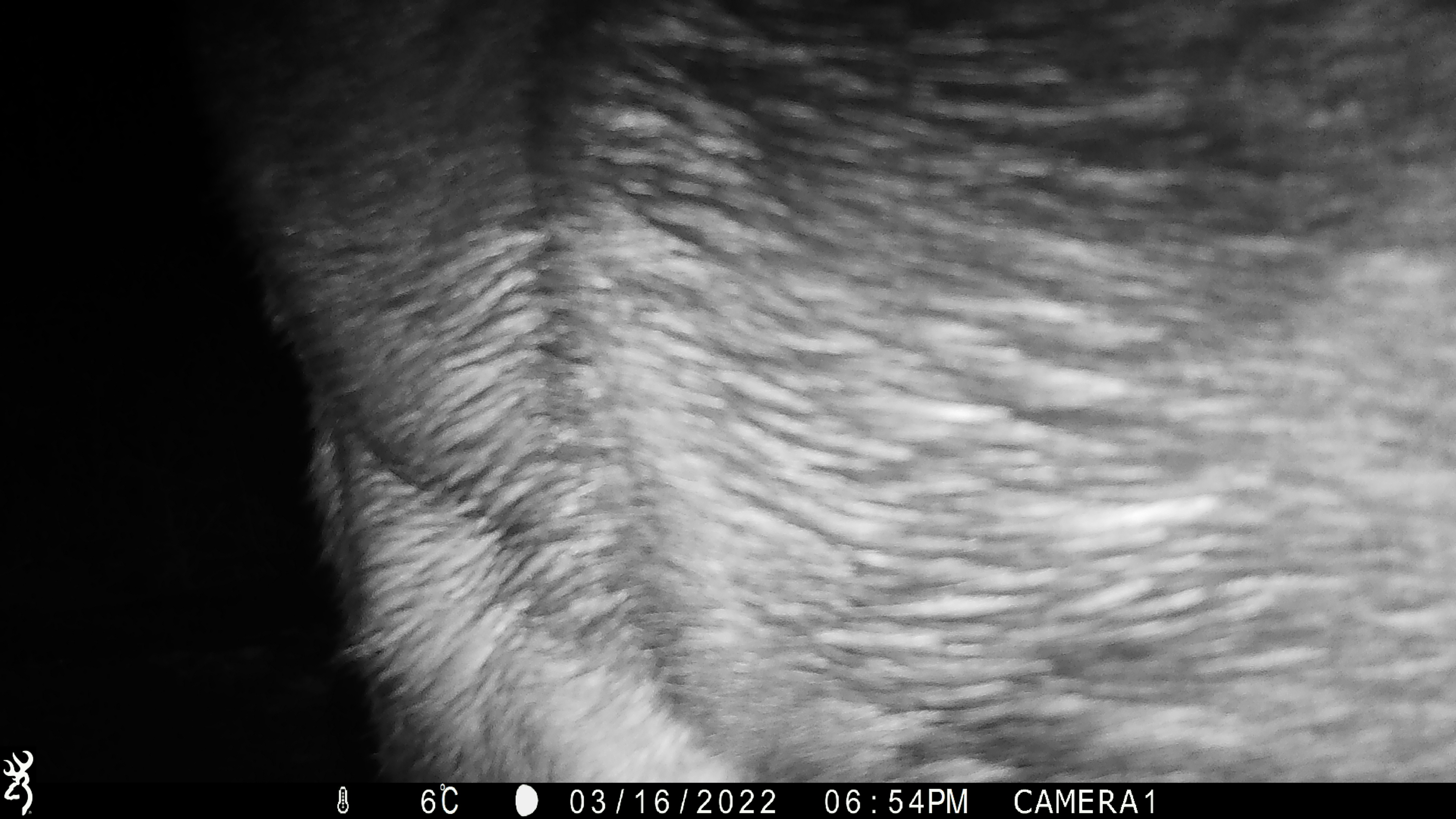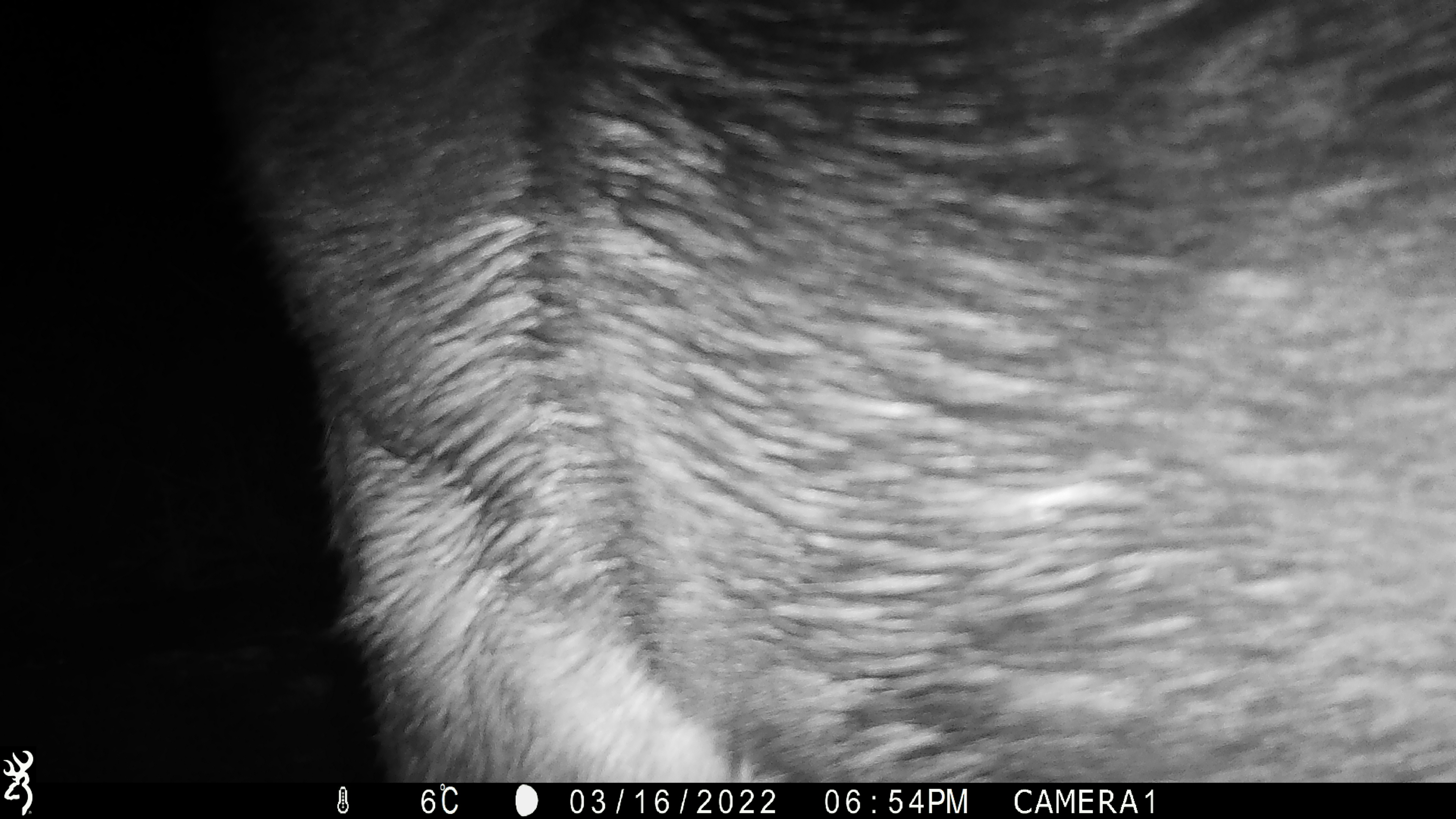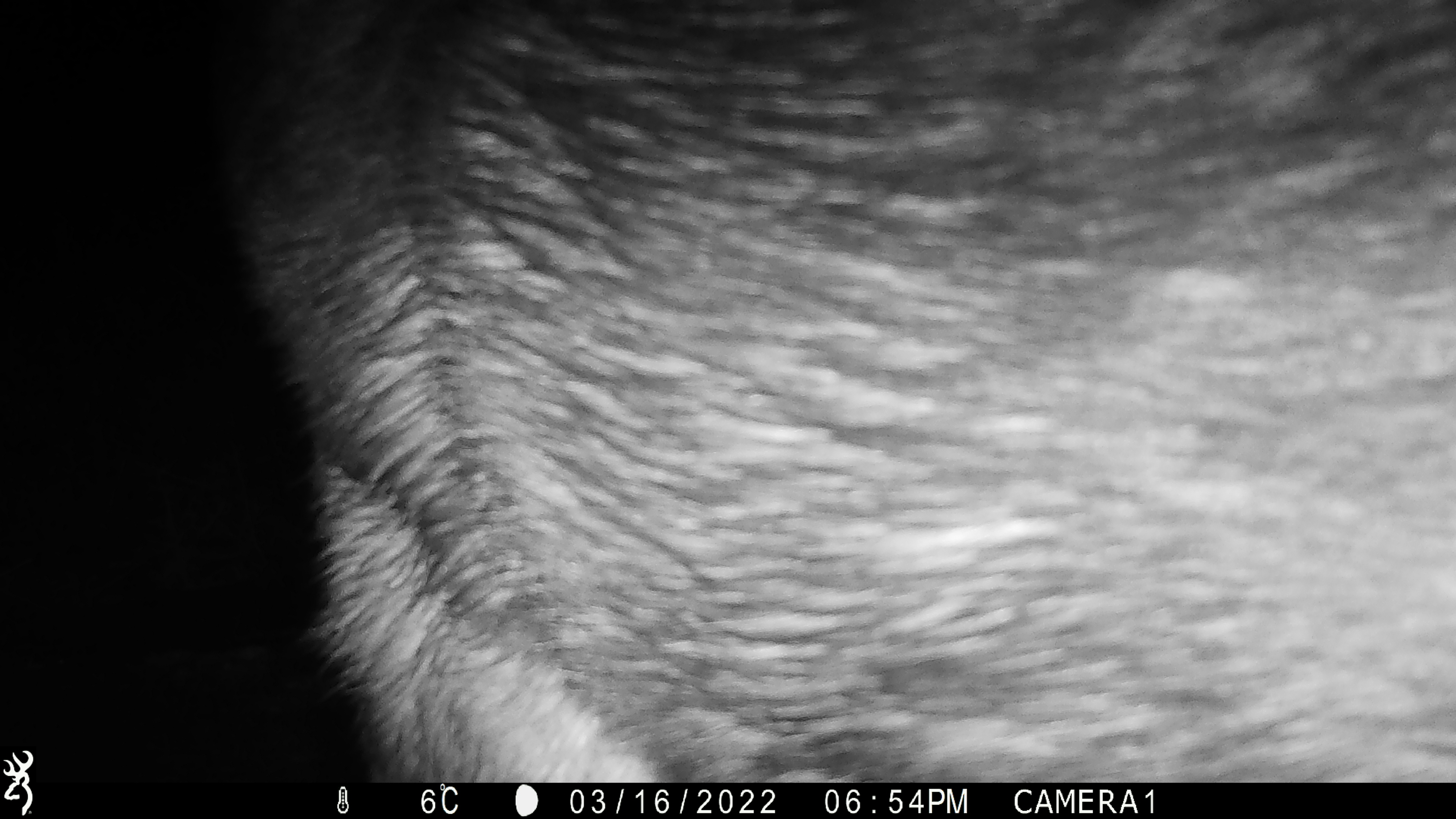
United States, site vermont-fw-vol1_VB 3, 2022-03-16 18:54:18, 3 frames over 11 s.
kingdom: Animalia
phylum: Chordata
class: Mammalia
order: Artiodactyla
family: Cervidae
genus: Alces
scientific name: Alces alces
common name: moose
Moose (Alces alces).